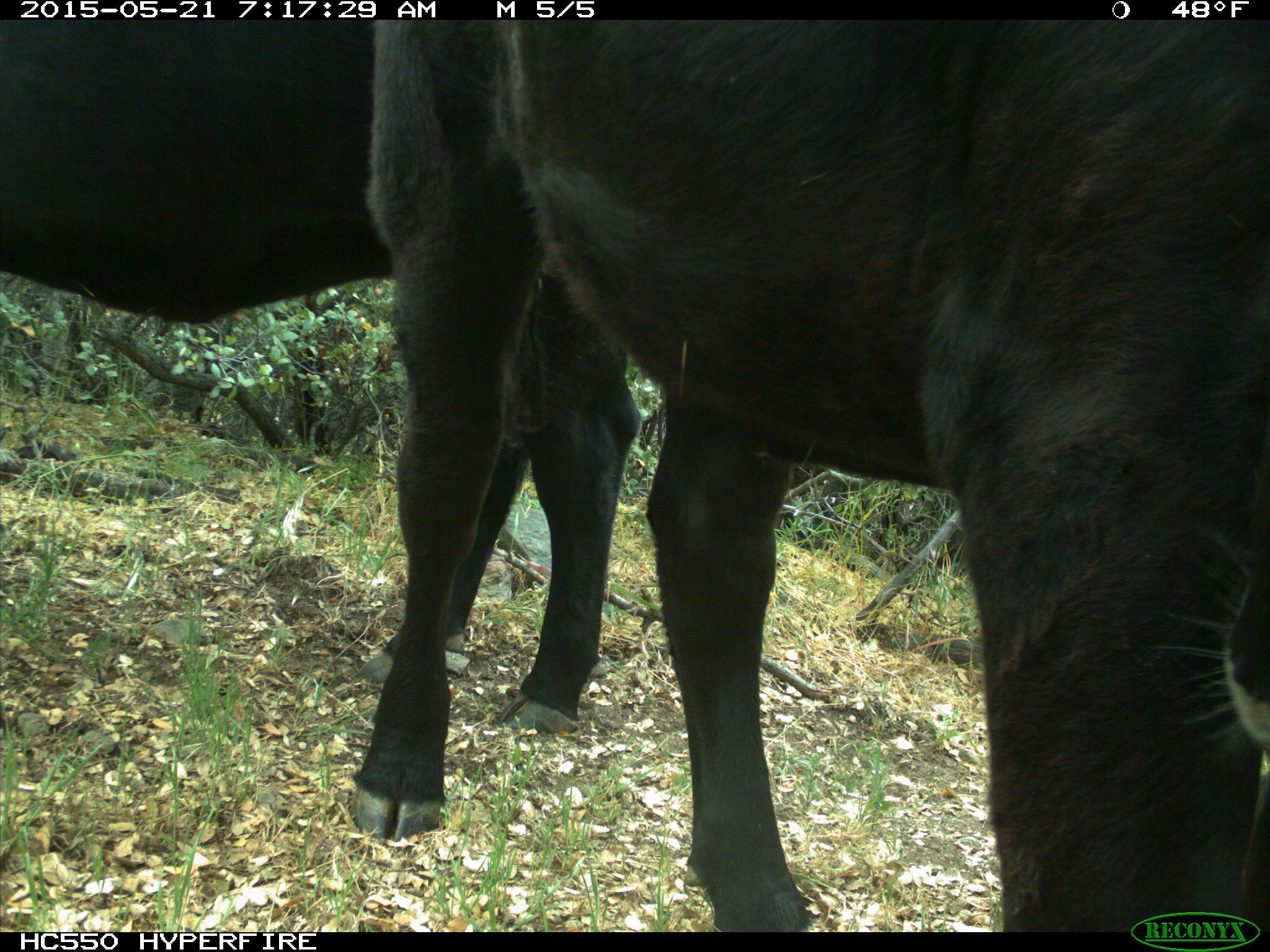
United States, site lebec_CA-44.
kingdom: Animalia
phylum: Chordata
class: Mammalia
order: Artiodactyla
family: Bovidae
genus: Bos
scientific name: Bos taurus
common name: domestic cow